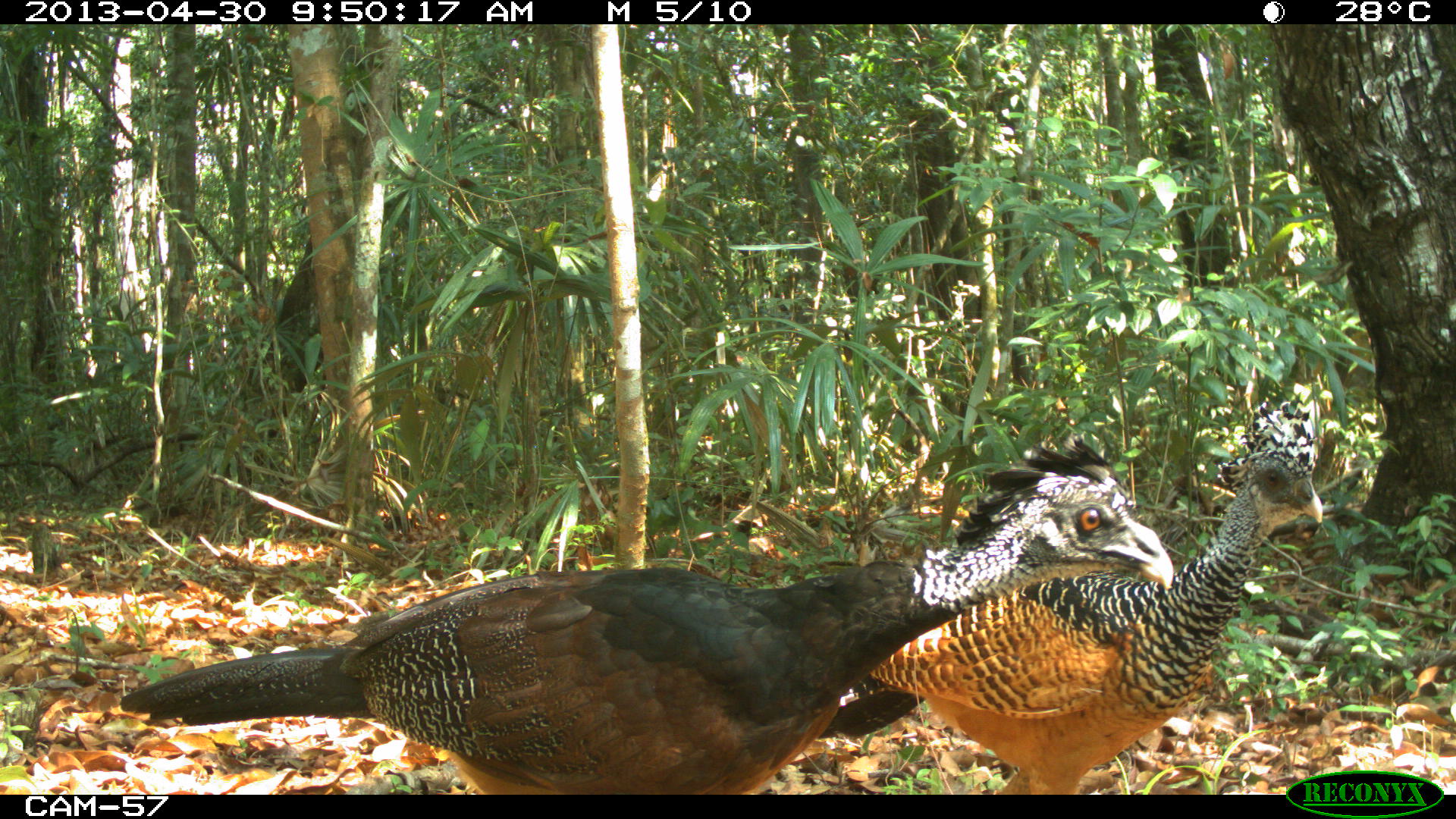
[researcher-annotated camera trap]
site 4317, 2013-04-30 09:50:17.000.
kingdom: Animalia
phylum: Chordata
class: Aves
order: Galliformes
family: Cracidae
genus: Crax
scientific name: Crax rubra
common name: great curassow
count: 2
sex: female